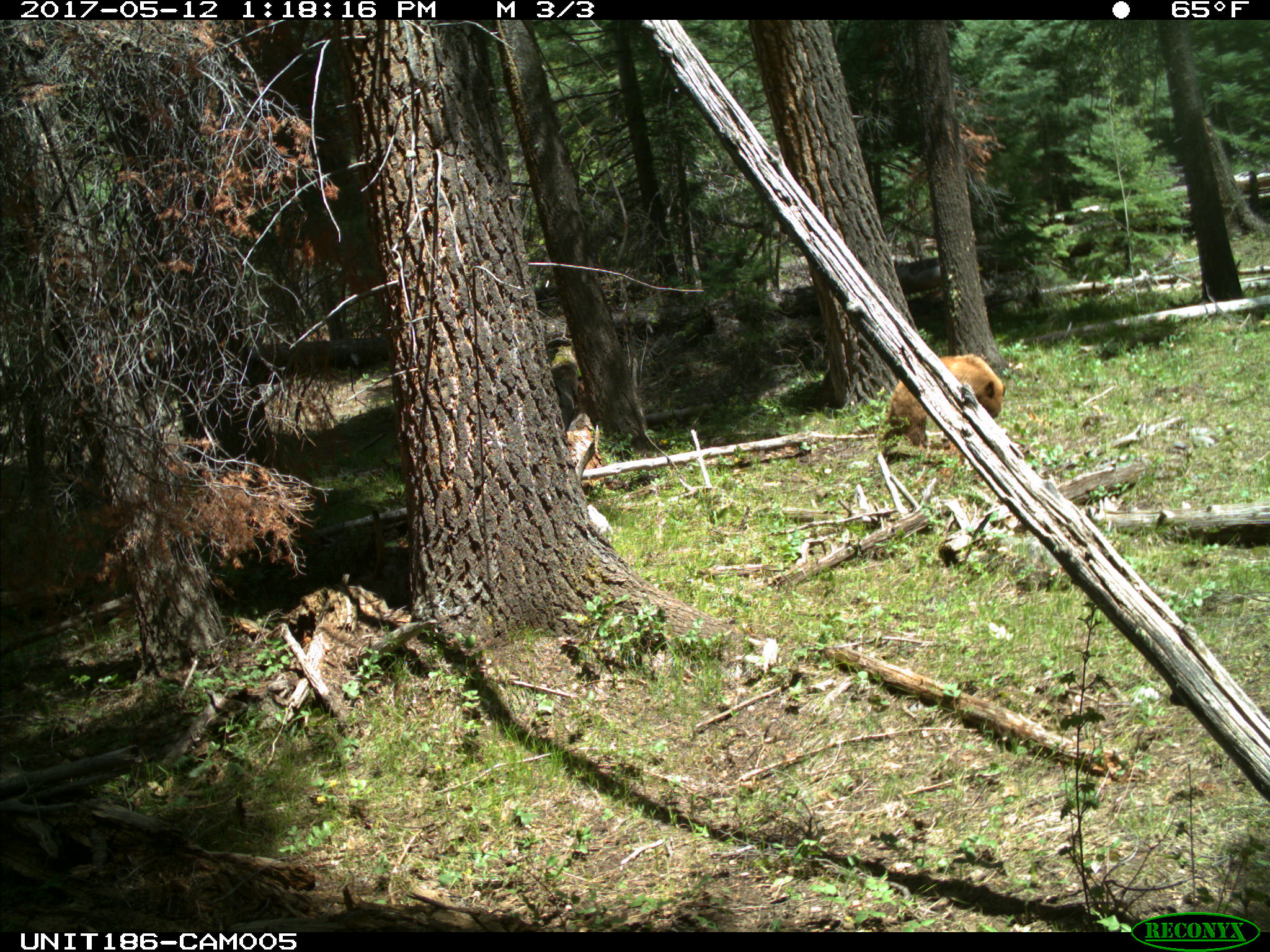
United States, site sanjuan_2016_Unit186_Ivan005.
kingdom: Animalia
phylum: Chordata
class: Mammalia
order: Carnivora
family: Ursidae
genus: Ursus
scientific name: Ursus americanus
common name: american black bear